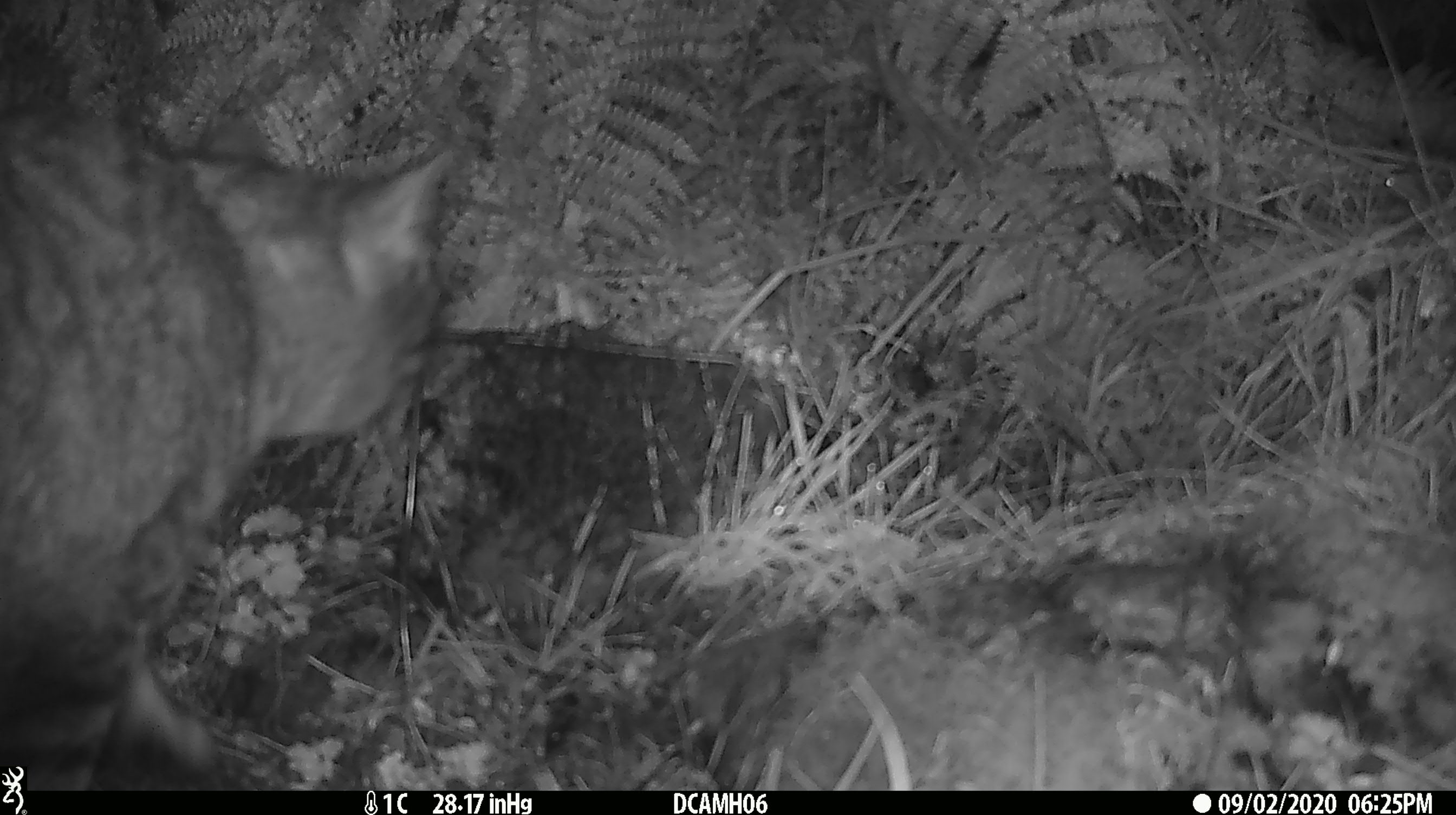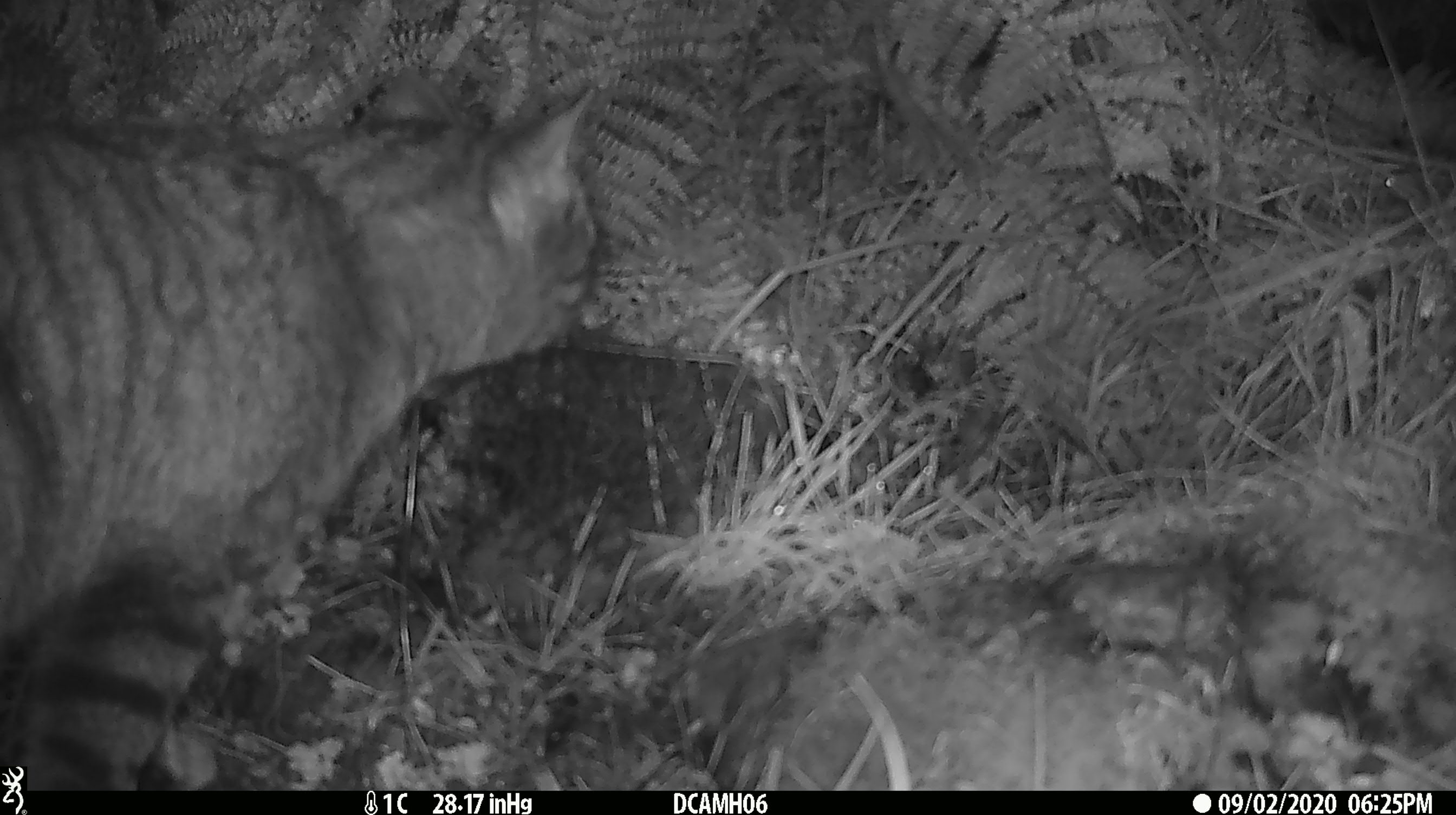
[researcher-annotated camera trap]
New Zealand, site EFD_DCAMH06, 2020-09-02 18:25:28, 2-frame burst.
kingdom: Animalia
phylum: Chordata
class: Mammalia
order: Carnivora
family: Felidae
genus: Felis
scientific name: Felis catus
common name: domestic cat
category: cat